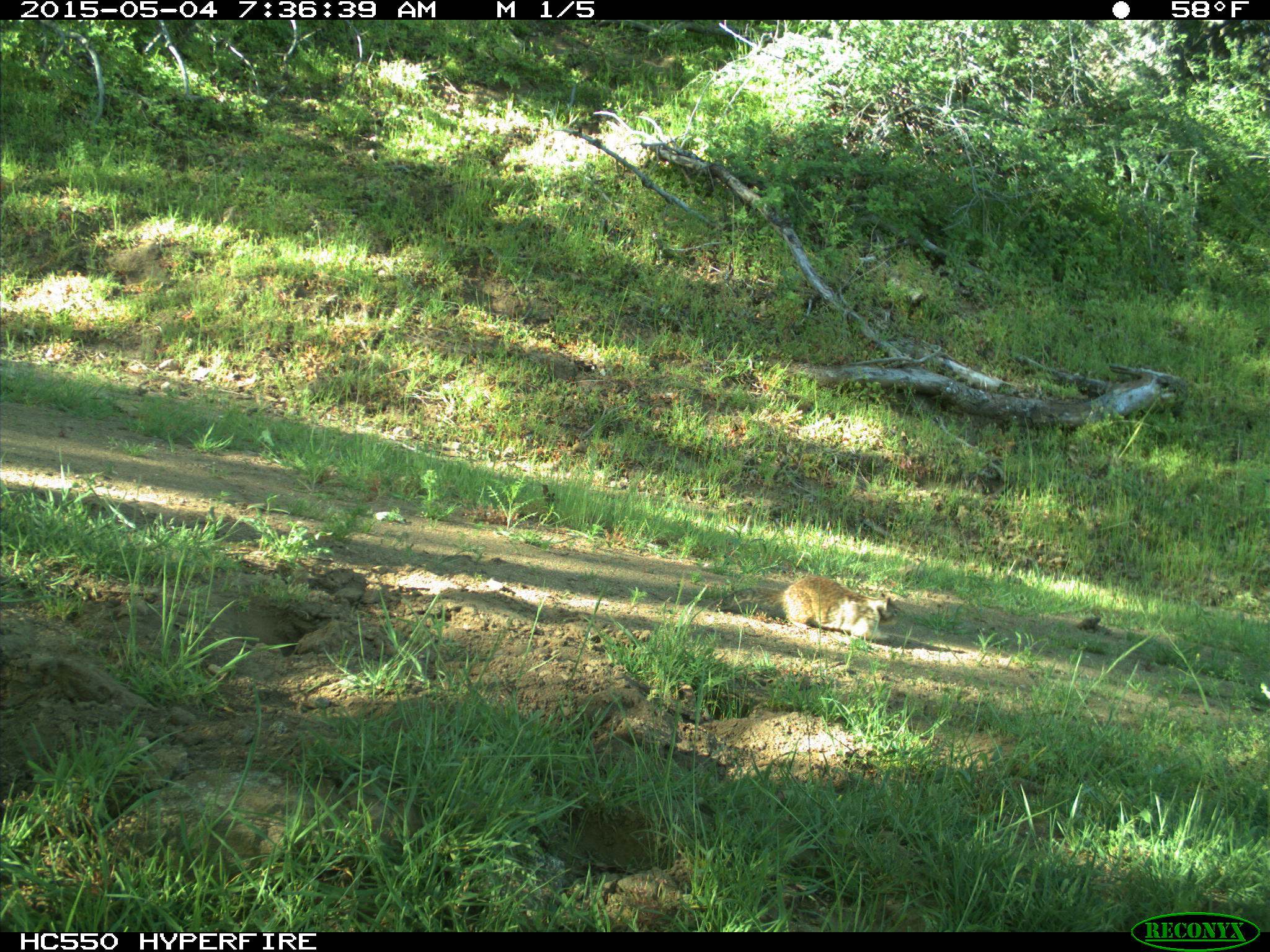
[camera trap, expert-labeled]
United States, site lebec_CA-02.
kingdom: Animalia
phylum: Chordata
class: Mammalia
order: Rodentia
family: Sciuridae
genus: Otospermophilus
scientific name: Otospermophilus beecheyi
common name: california ground squirrel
Otospermophilus beecheyi (california ground squirrel).